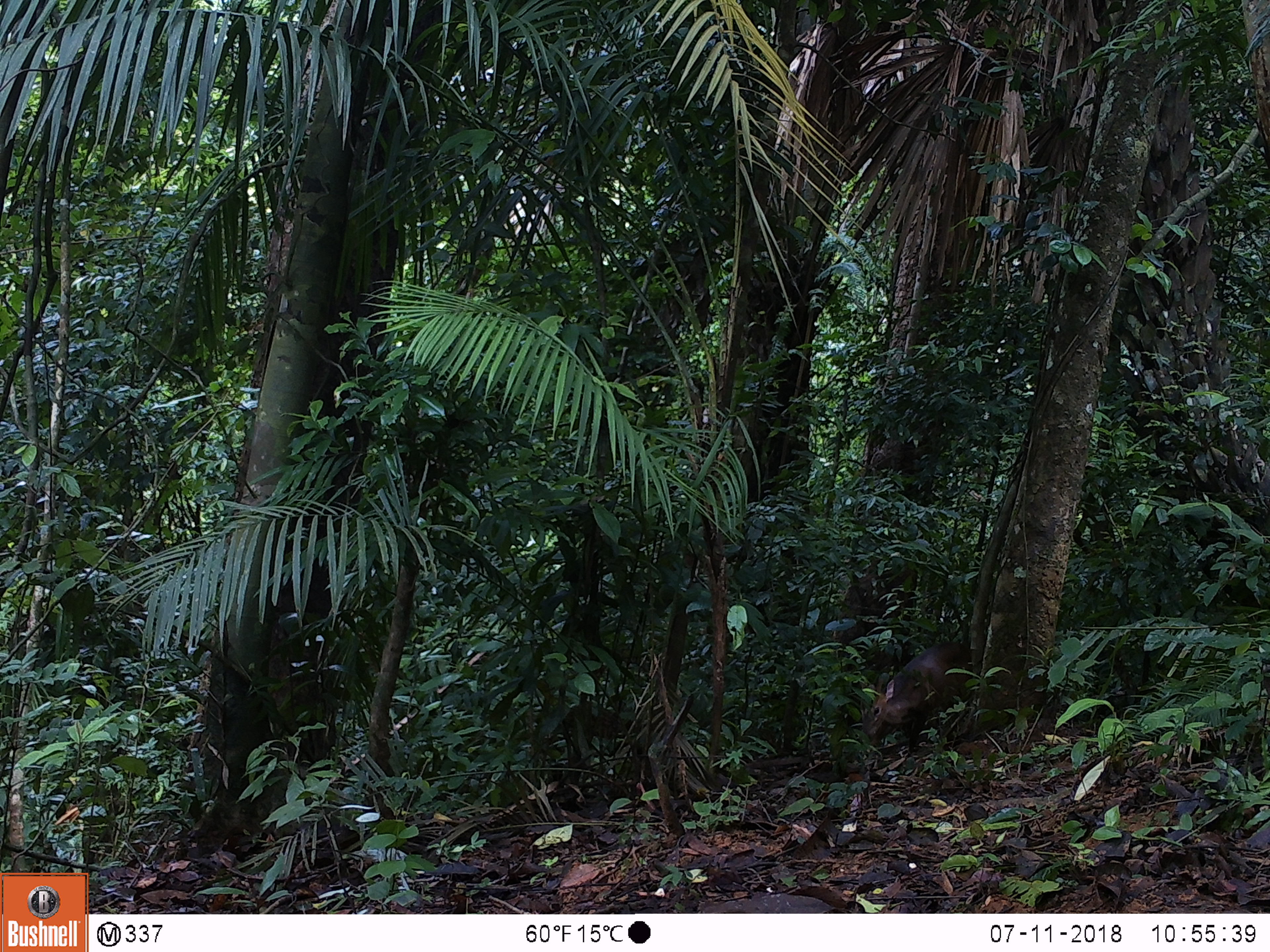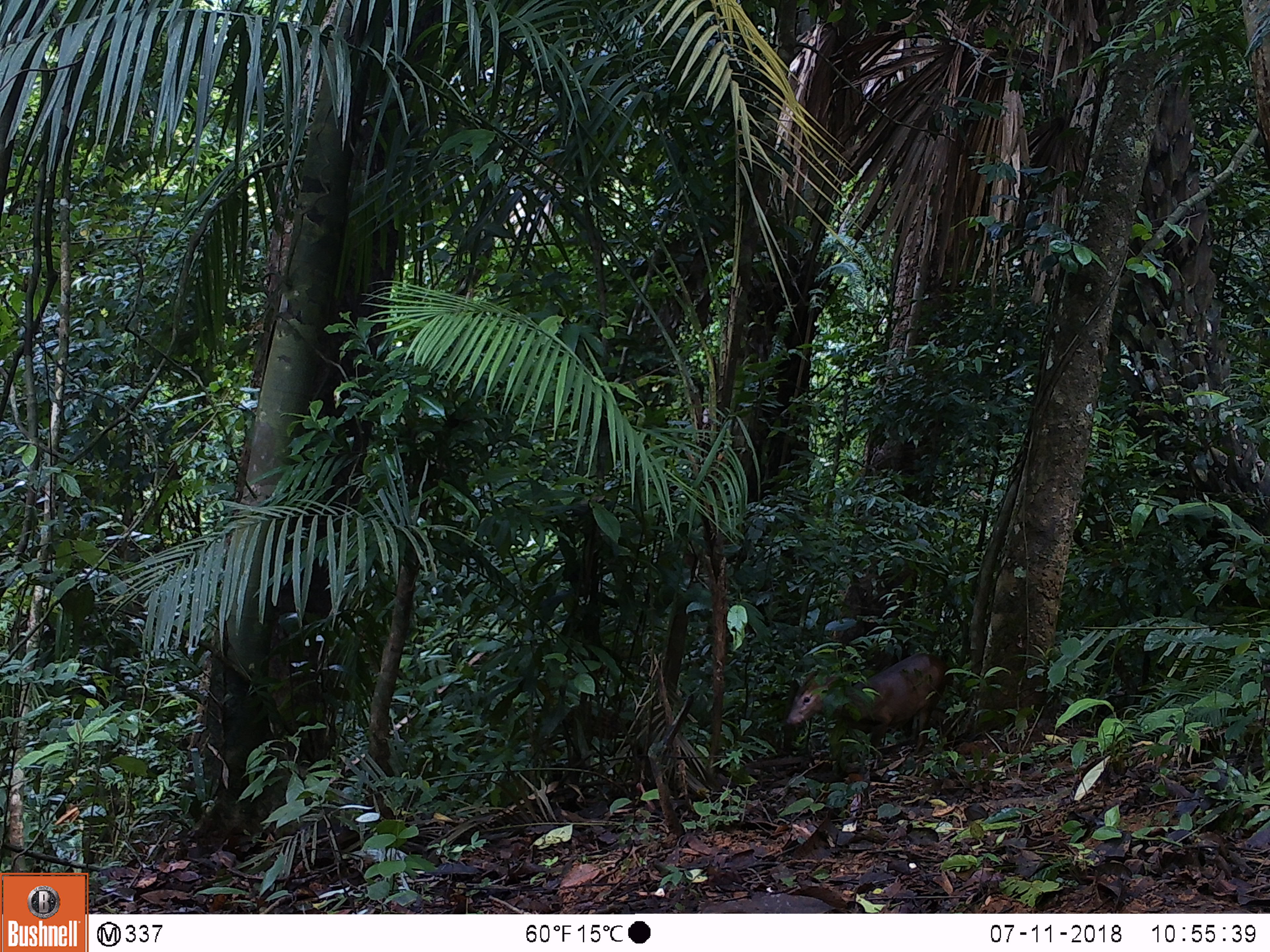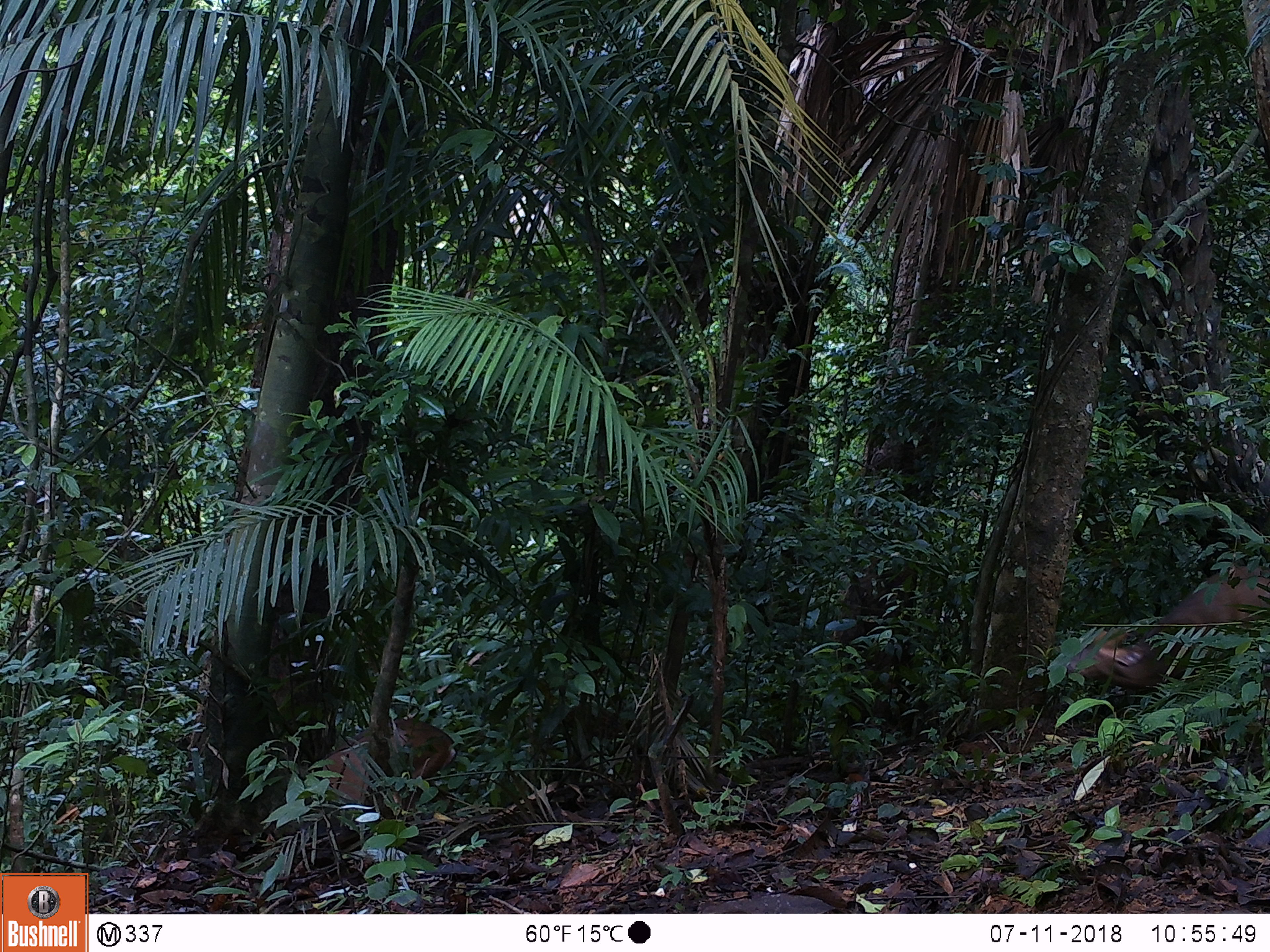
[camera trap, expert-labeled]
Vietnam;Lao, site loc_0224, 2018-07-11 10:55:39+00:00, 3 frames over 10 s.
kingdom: Animalia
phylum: Chordata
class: Mammalia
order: Artiodactyla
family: Cervidae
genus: Muntiacus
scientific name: Muntiacus vuquangensis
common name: large-antlered muntjac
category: large antlered muntjac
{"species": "large antlered muntjac (large-antlered muntjac) (Muntiacus vuquangensis)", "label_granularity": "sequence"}